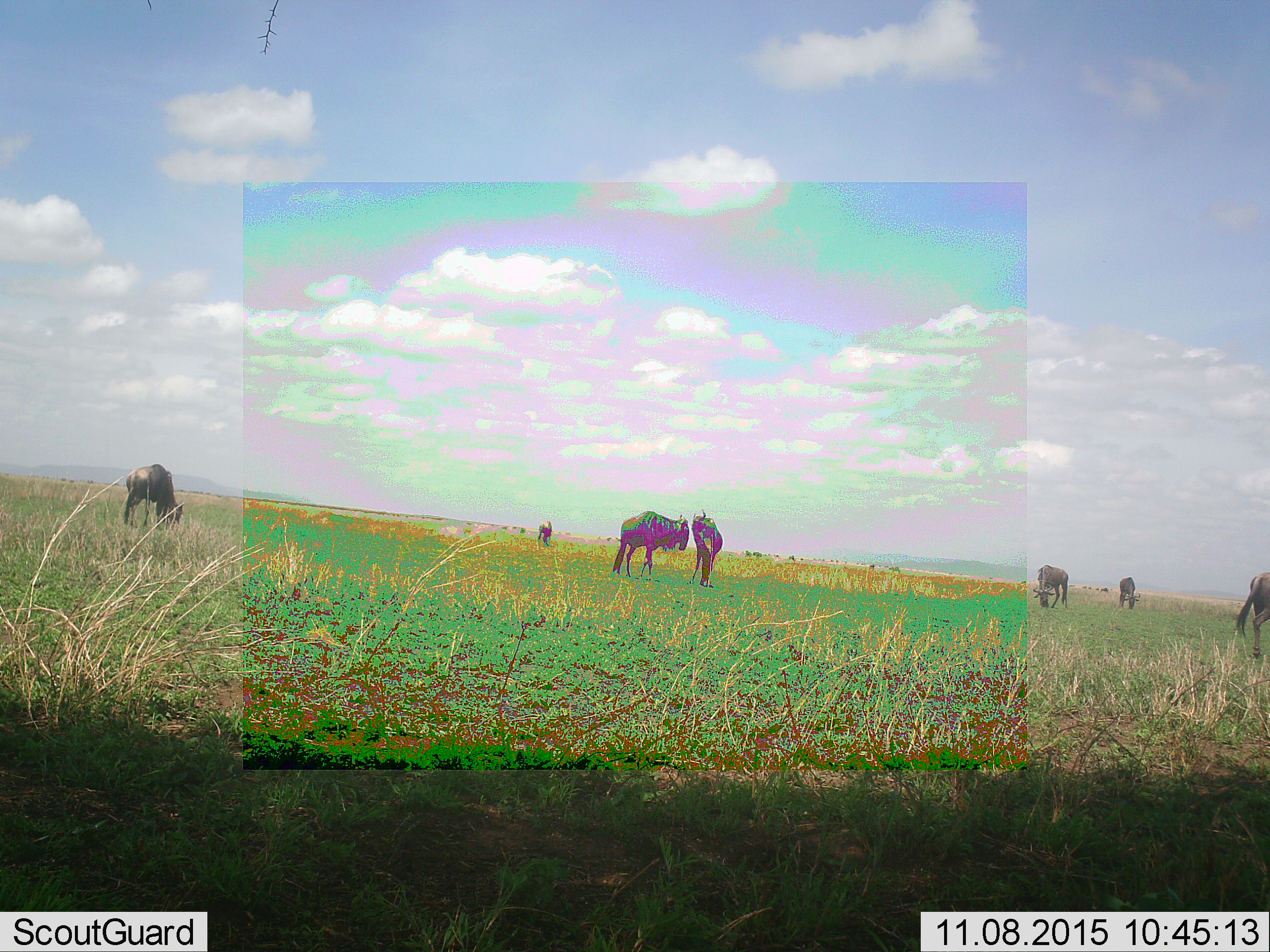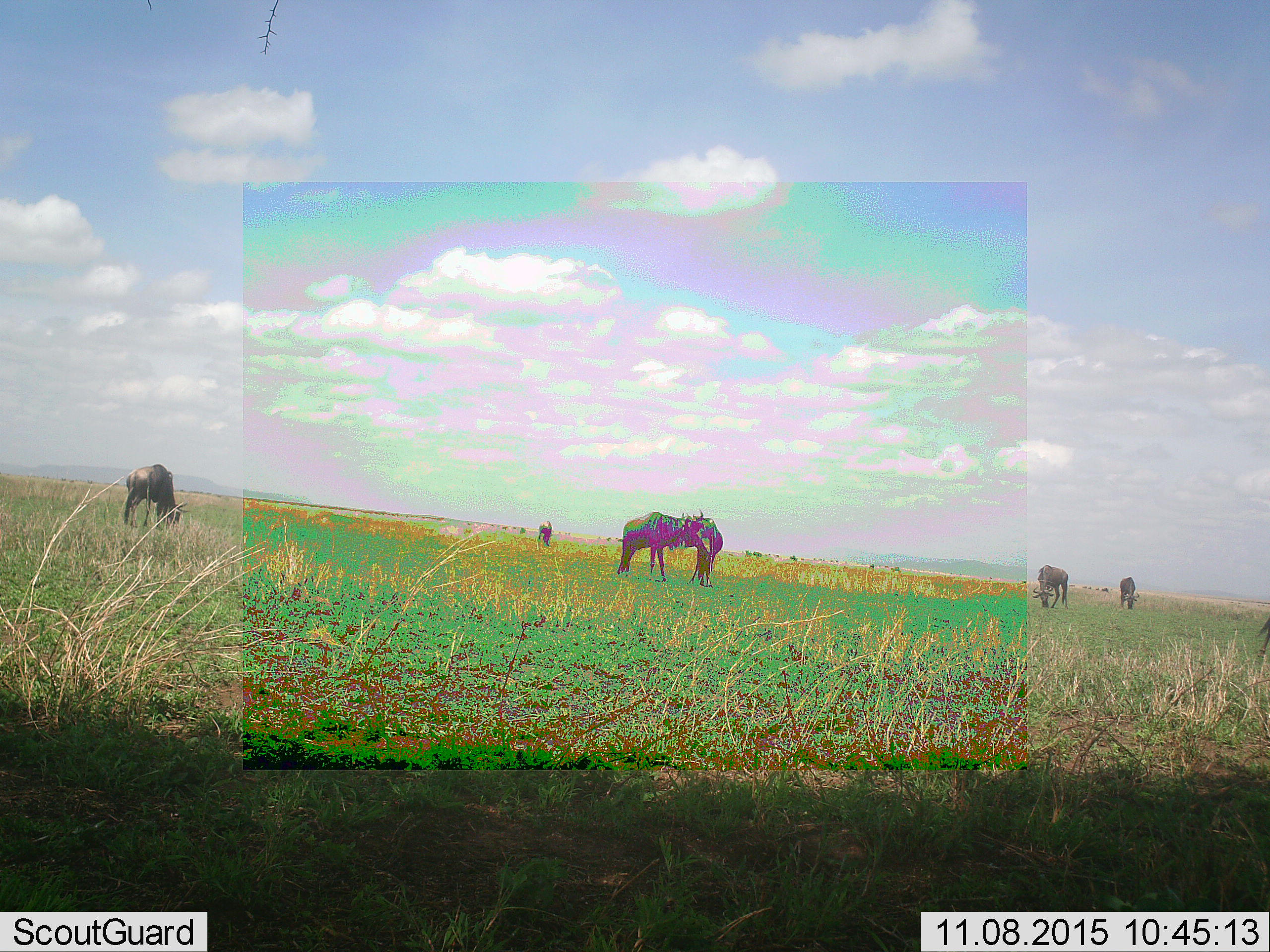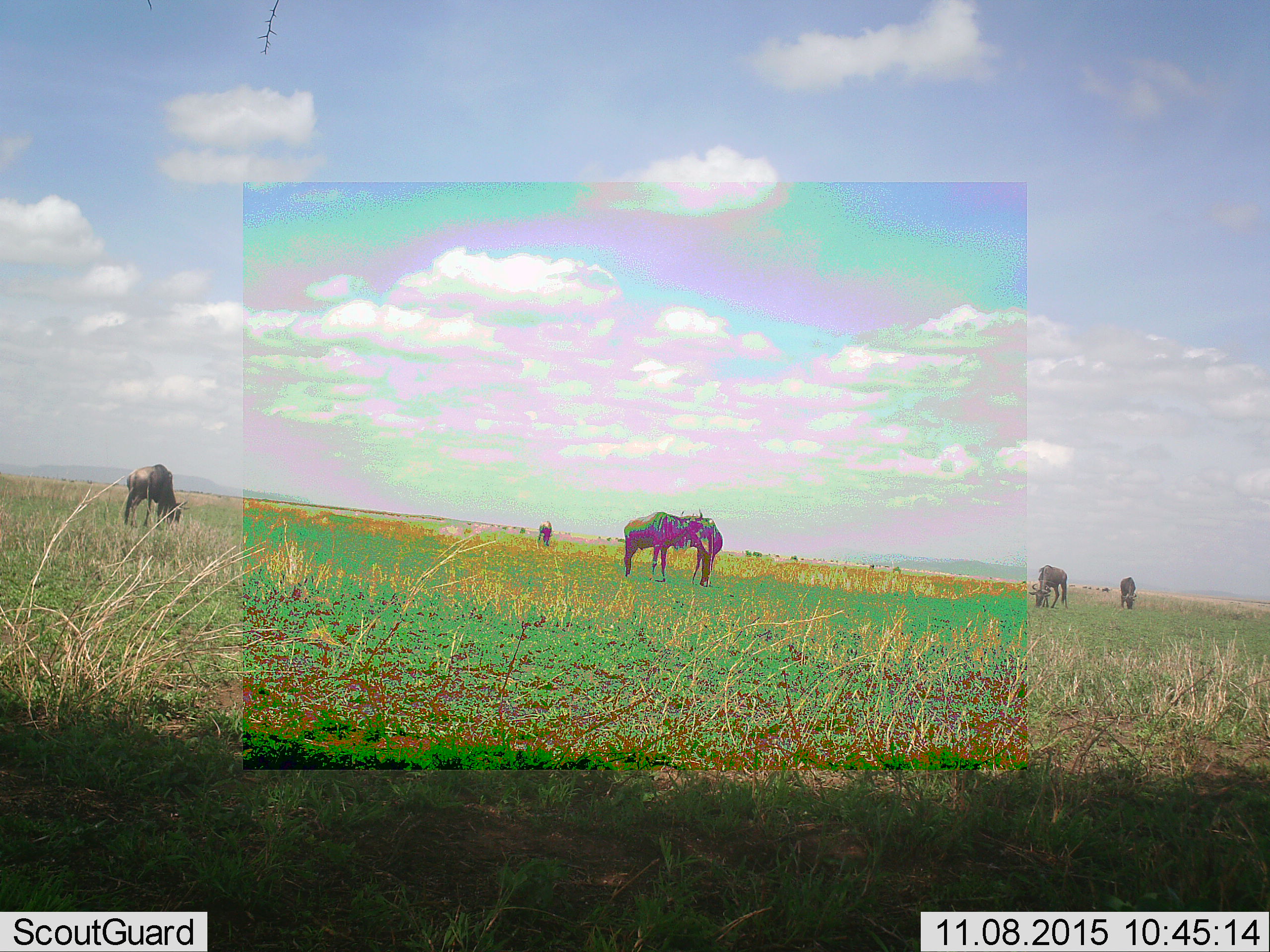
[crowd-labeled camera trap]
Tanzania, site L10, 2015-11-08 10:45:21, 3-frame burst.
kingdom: Animalia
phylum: Chordata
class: Mammalia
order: Artiodactyla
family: Bovidae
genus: Connochaetes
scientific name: Connochaetes taurinus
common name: blue wildebeest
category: wildebeest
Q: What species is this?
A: Wildebeest (blue wildebeest) (Connochaetes taurinus).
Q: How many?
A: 7.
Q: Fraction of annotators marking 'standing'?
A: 86%.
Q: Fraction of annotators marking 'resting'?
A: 0%.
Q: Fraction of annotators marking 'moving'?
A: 43%.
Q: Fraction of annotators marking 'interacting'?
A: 14%.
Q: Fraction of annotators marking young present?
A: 0%.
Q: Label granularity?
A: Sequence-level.